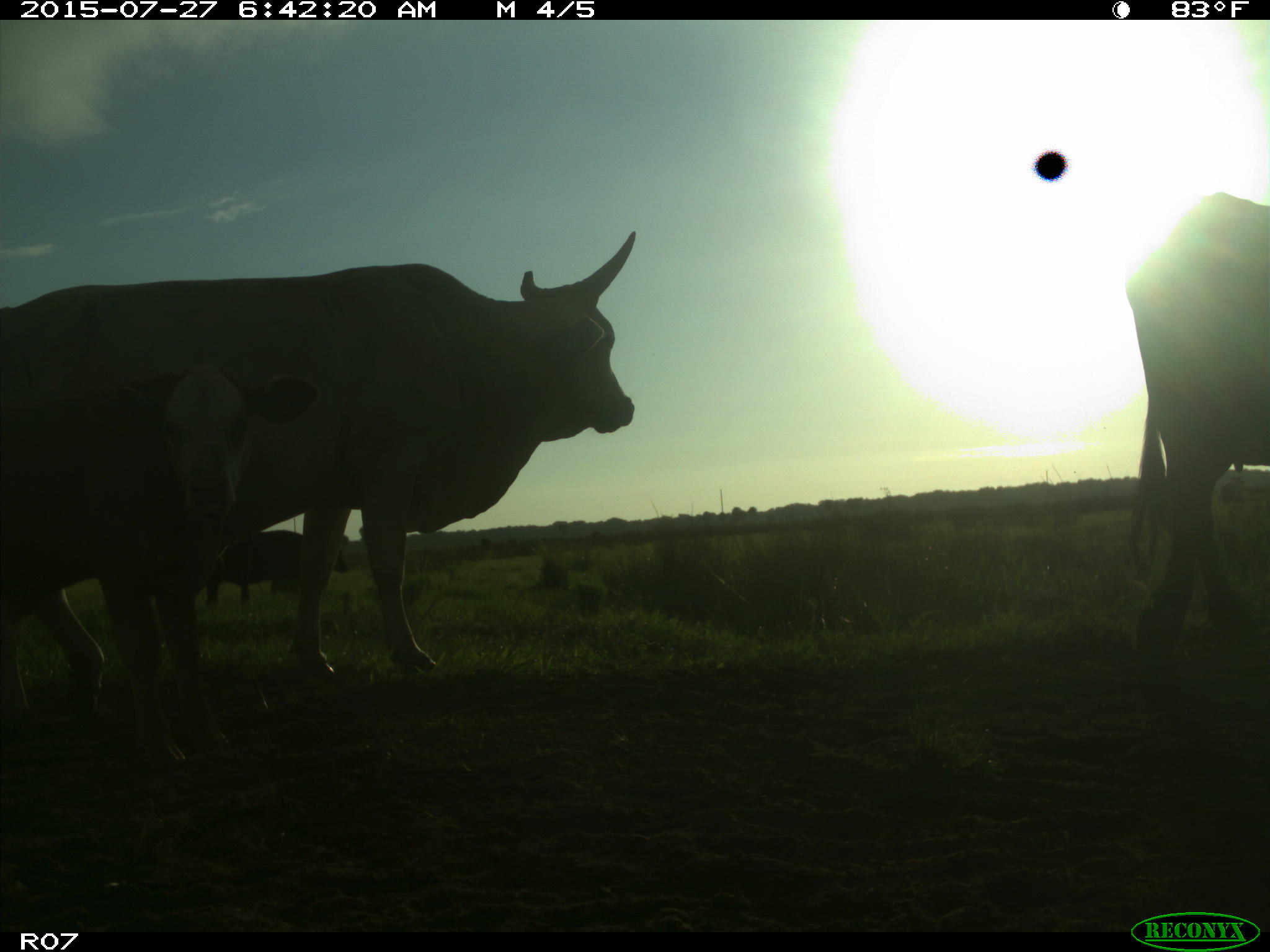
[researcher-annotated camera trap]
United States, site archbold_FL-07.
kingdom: Animalia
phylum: Chordata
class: Mammalia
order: Artiodactyla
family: Bovidae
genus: Bos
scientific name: Bos taurus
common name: domestic cow